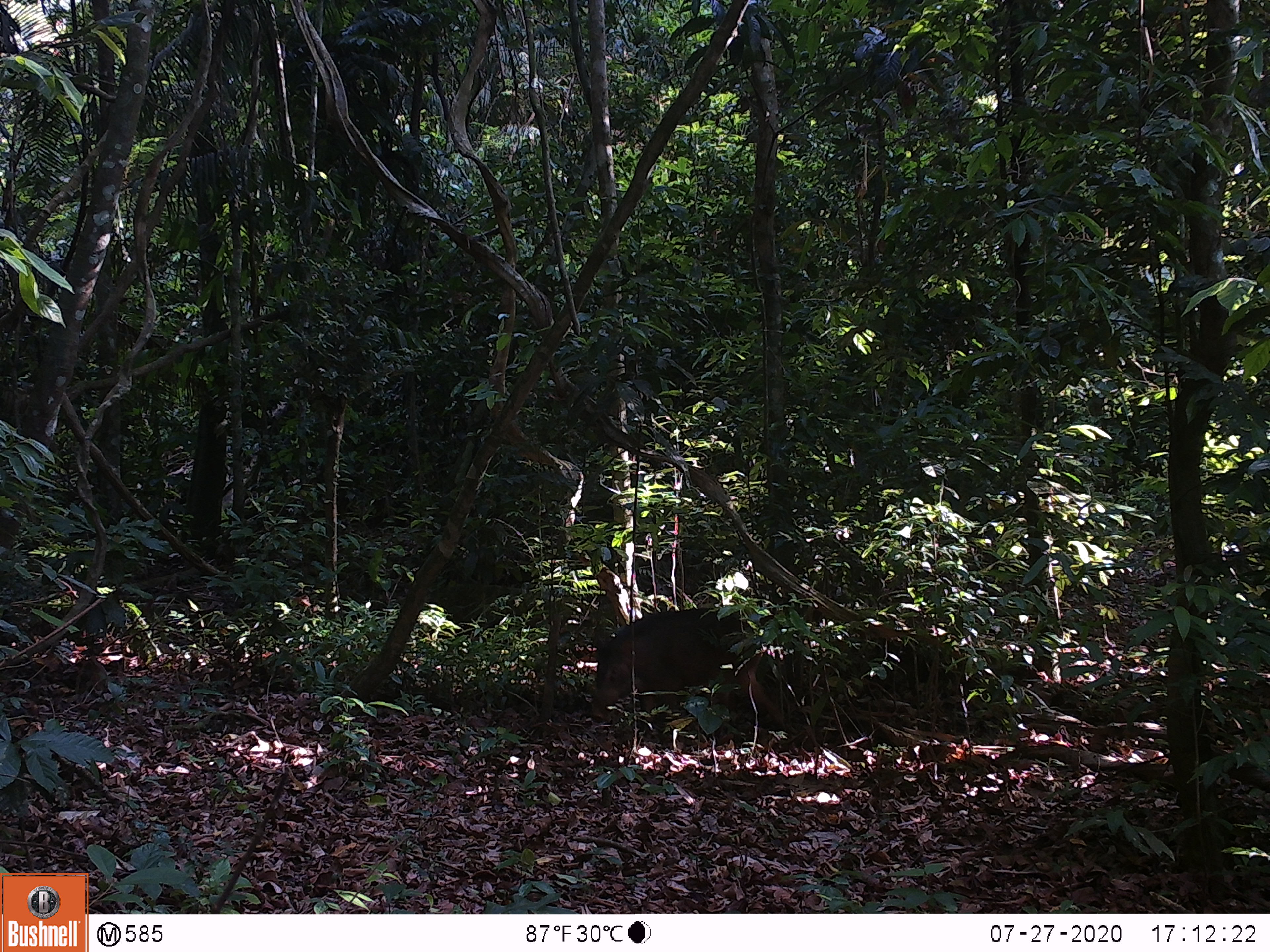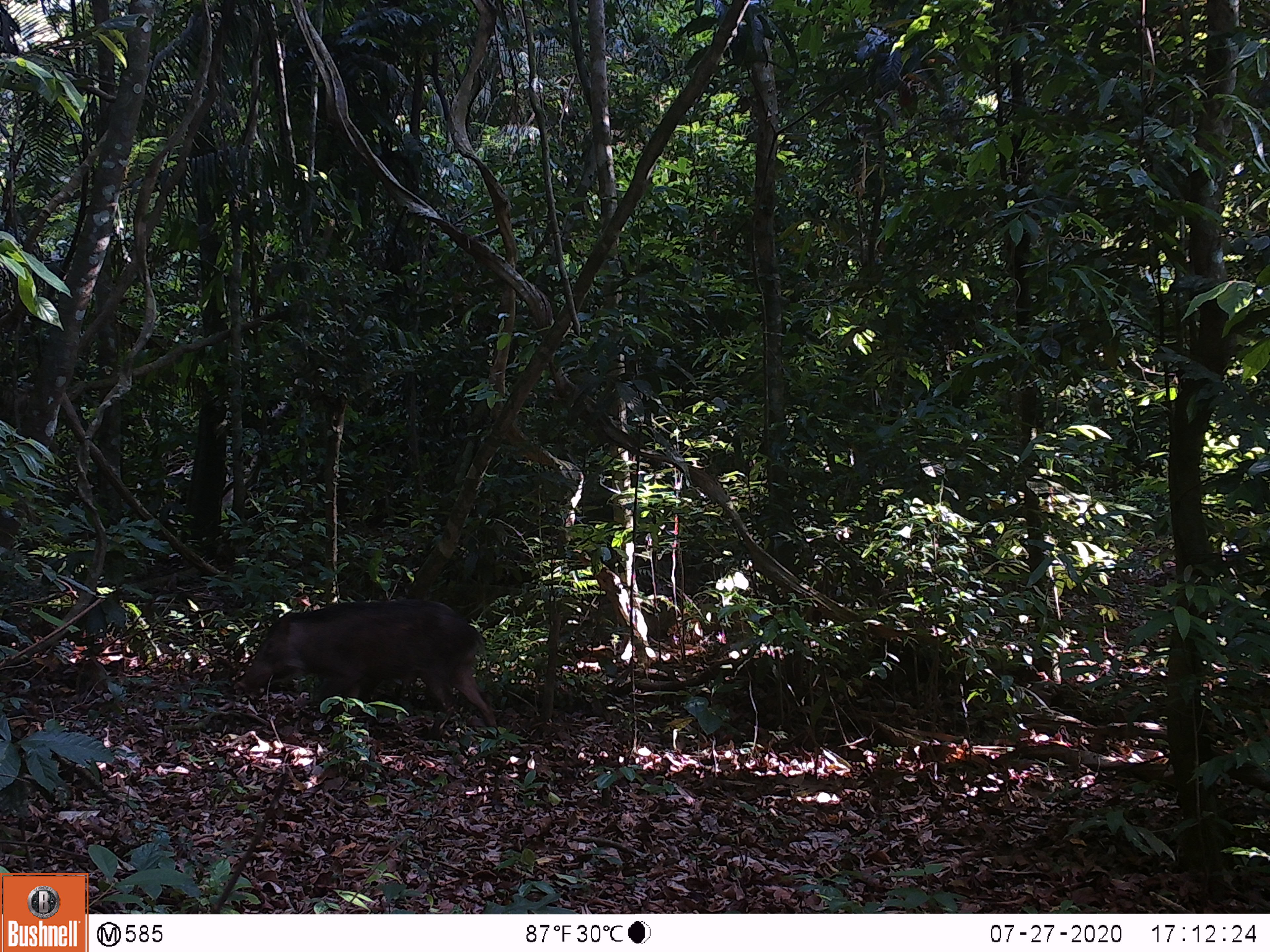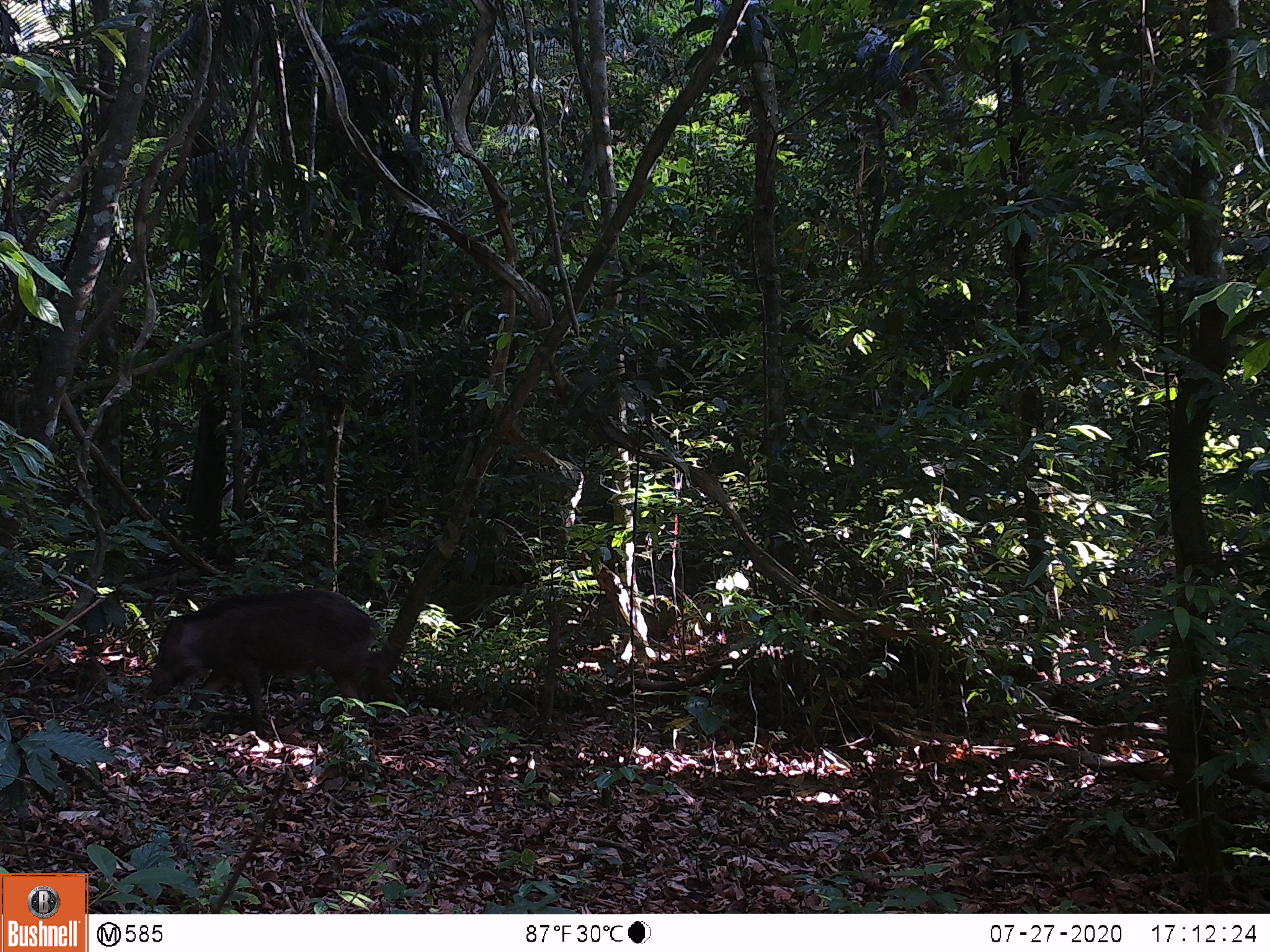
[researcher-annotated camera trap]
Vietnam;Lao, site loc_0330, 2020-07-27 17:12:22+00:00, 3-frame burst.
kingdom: Animalia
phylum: Chordata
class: Mammalia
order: Artiodactyla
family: Suidae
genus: Sus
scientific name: Sus scrofa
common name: eurasian wild pig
Eurasian wild pig (Sus scrofa). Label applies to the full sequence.